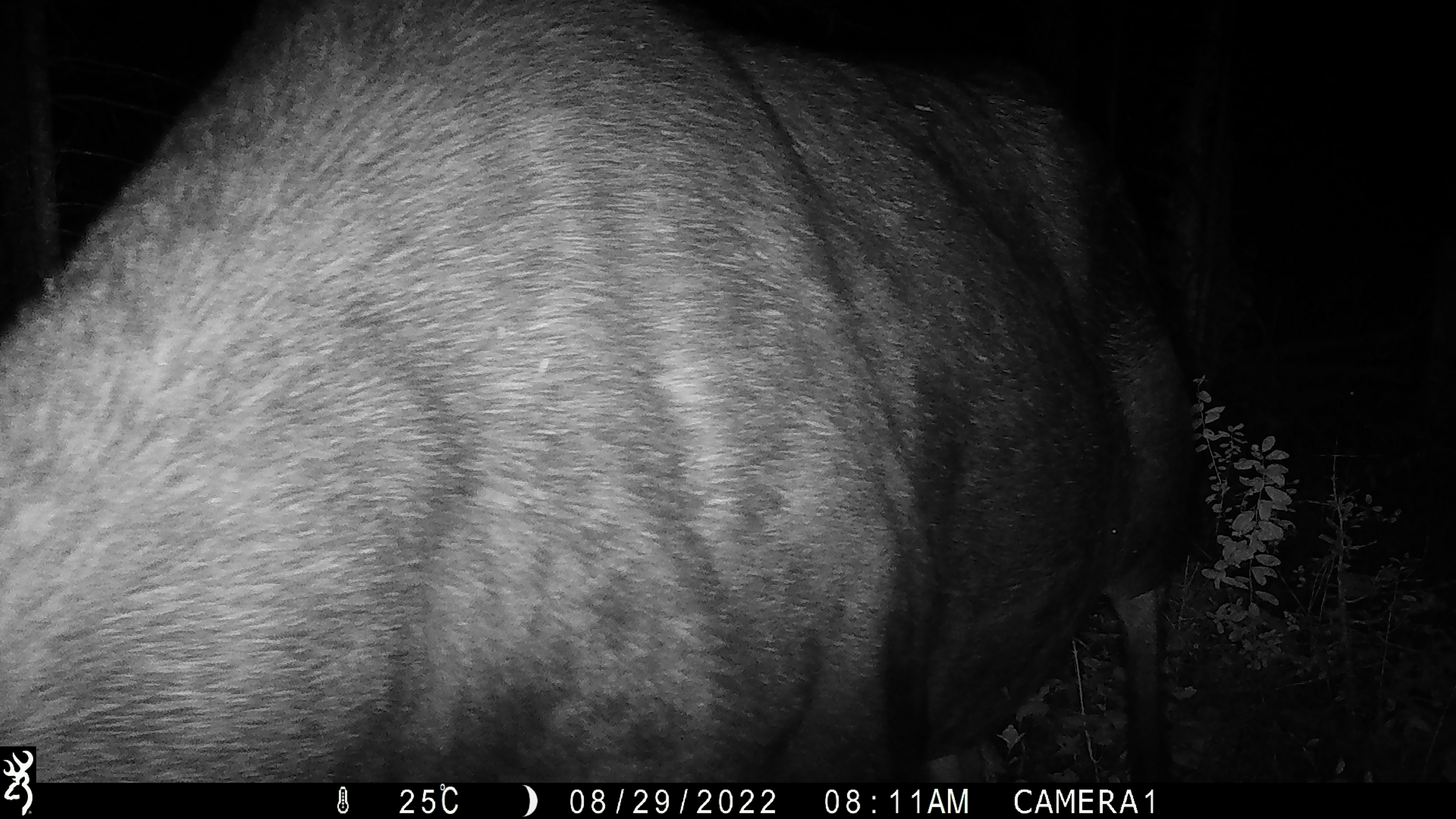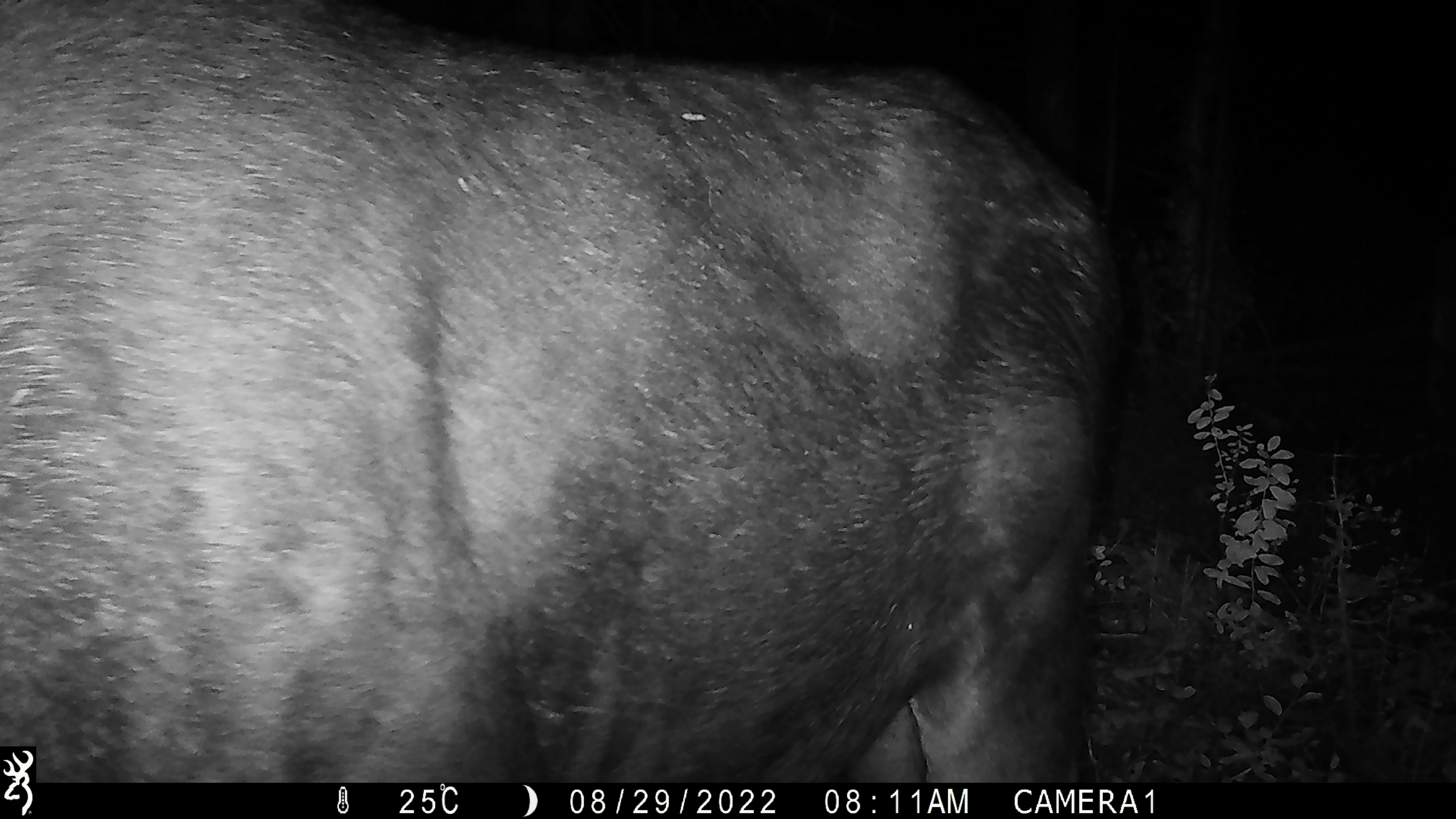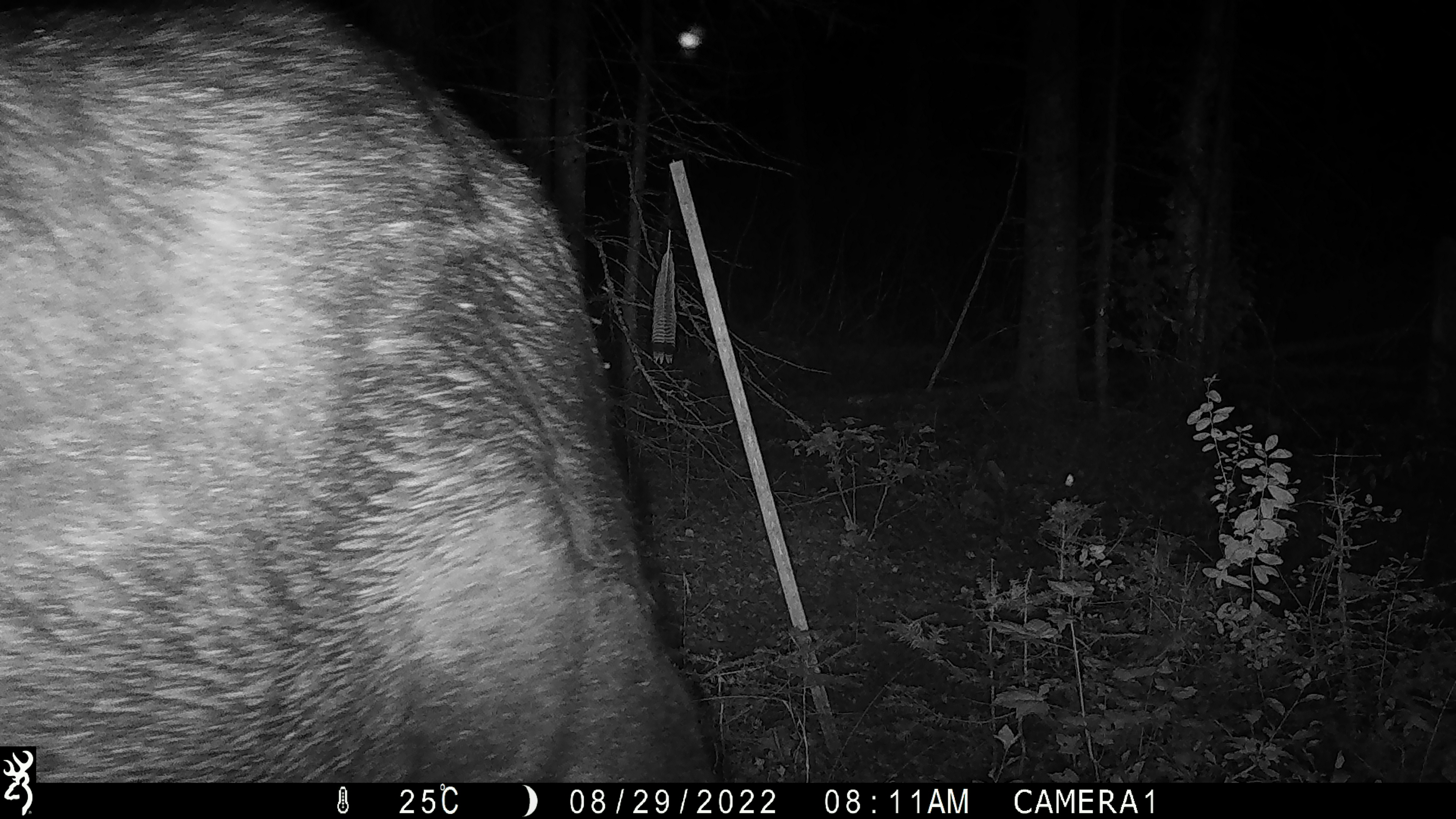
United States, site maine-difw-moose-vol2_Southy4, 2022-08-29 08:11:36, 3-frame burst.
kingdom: Animalia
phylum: Chordata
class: Mammalia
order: Artiodactyla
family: Cervidae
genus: Alces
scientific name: Alces alces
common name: moose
Moose (Alces alces).